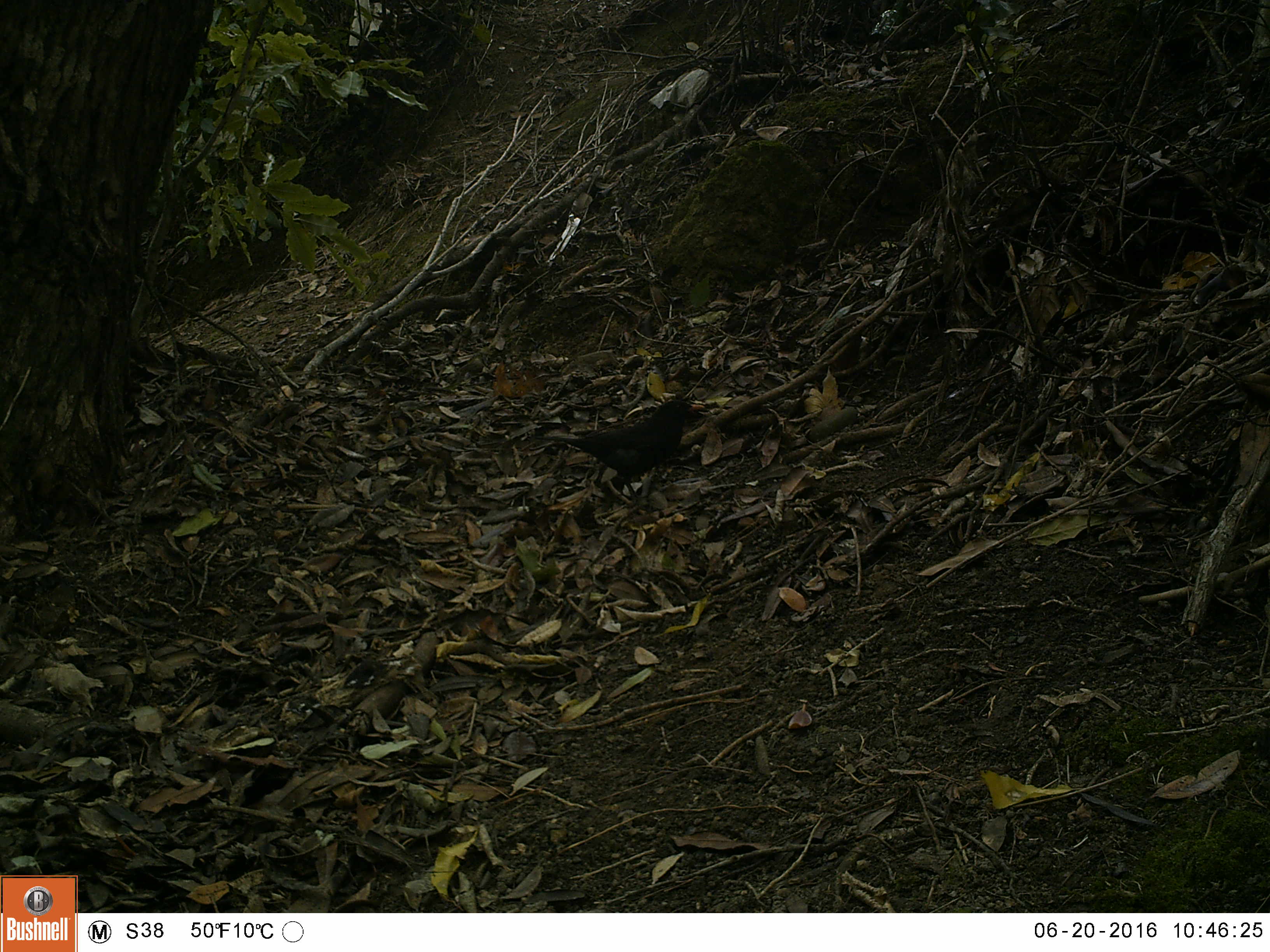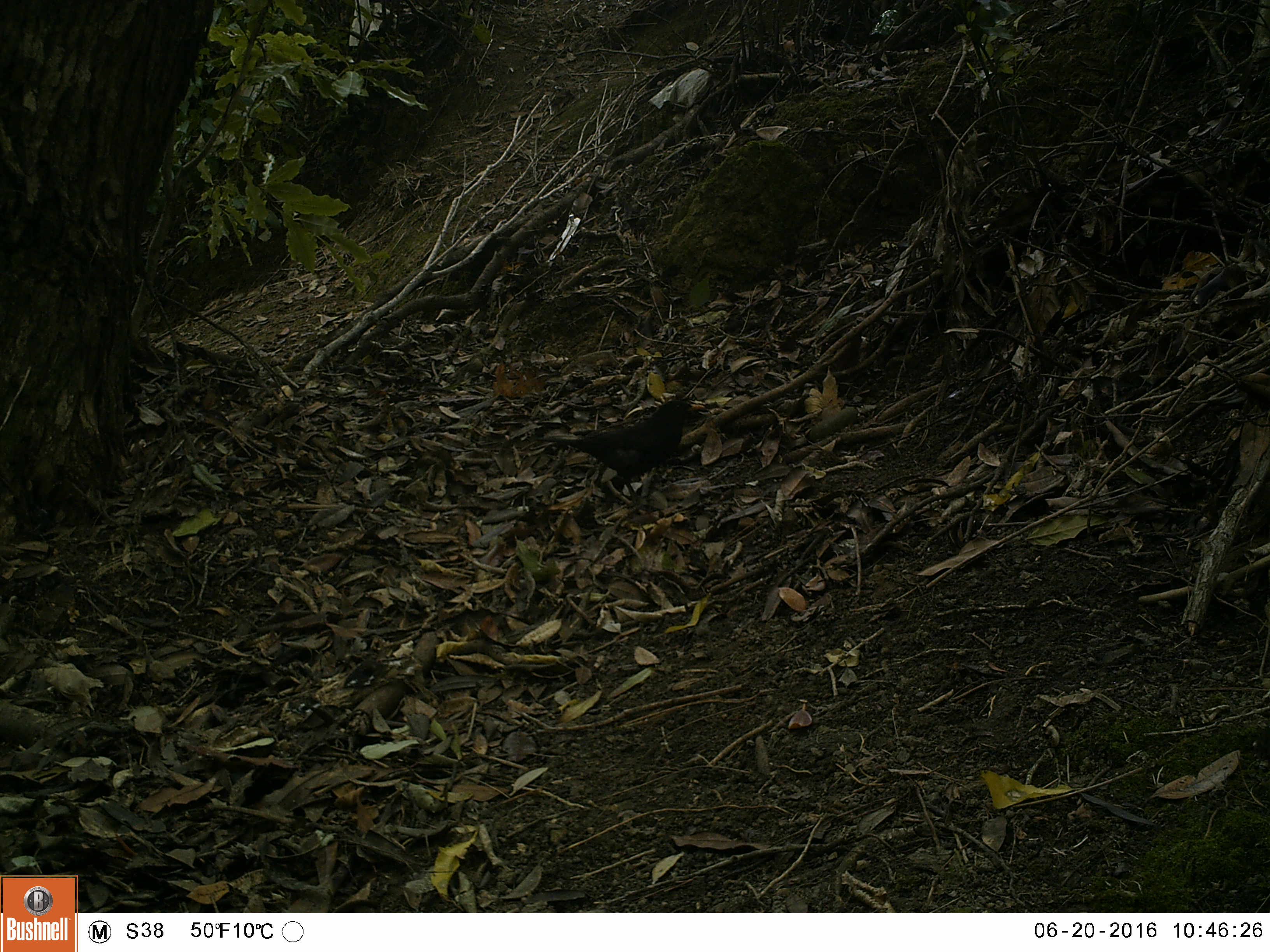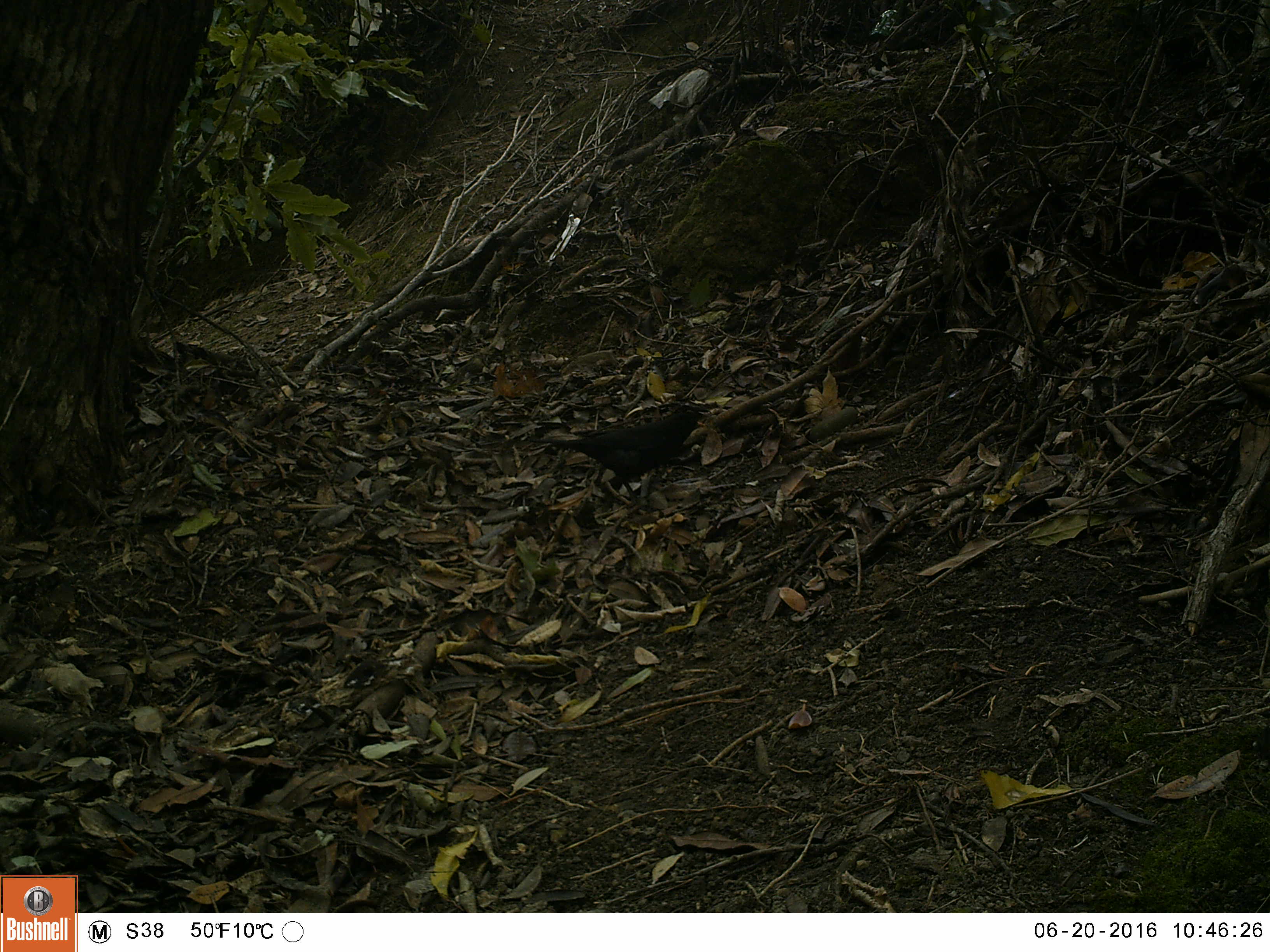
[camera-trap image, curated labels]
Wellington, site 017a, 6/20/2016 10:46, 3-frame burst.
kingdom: Animalia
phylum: Chordata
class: Aves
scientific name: Aves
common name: bird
Bird (Aves).